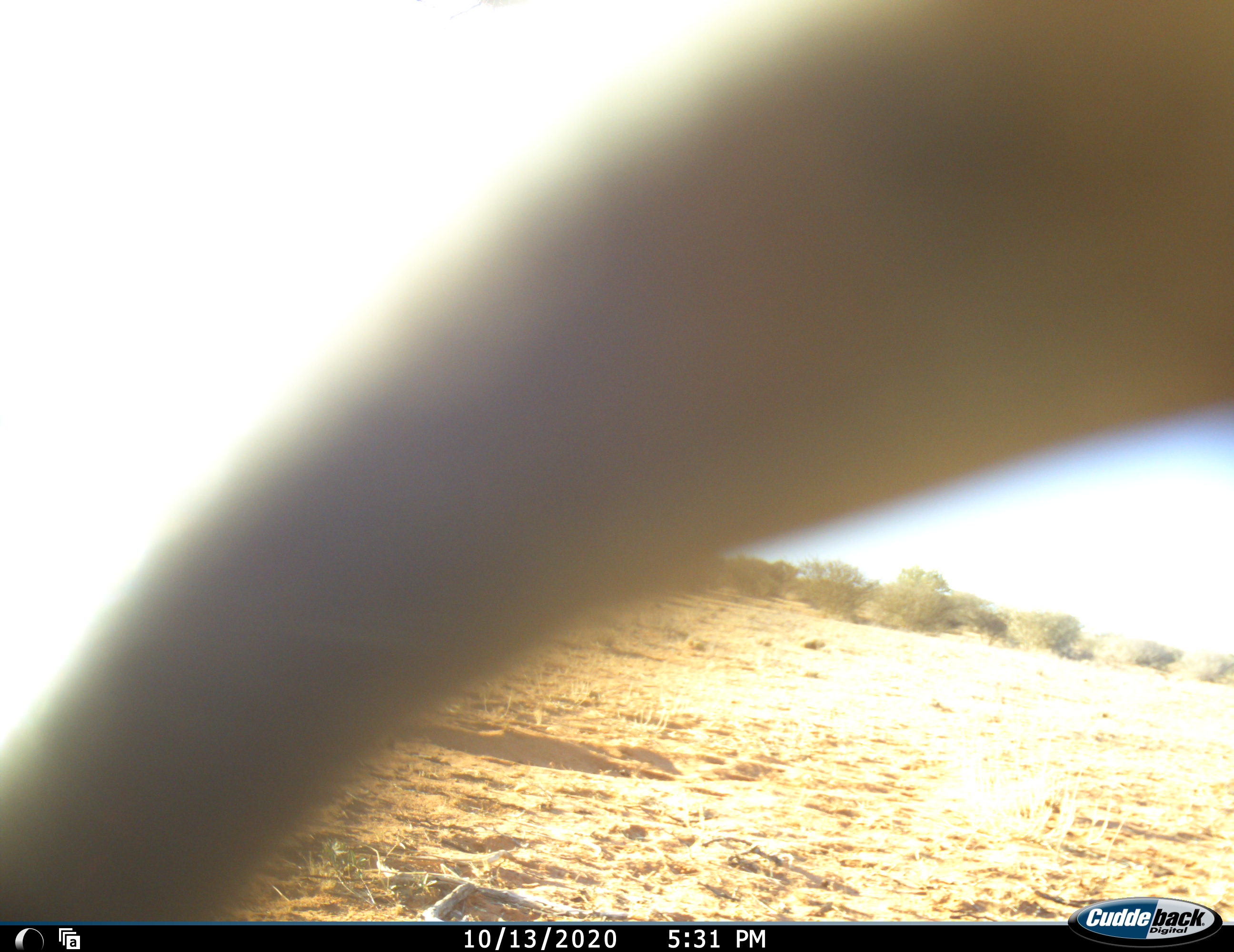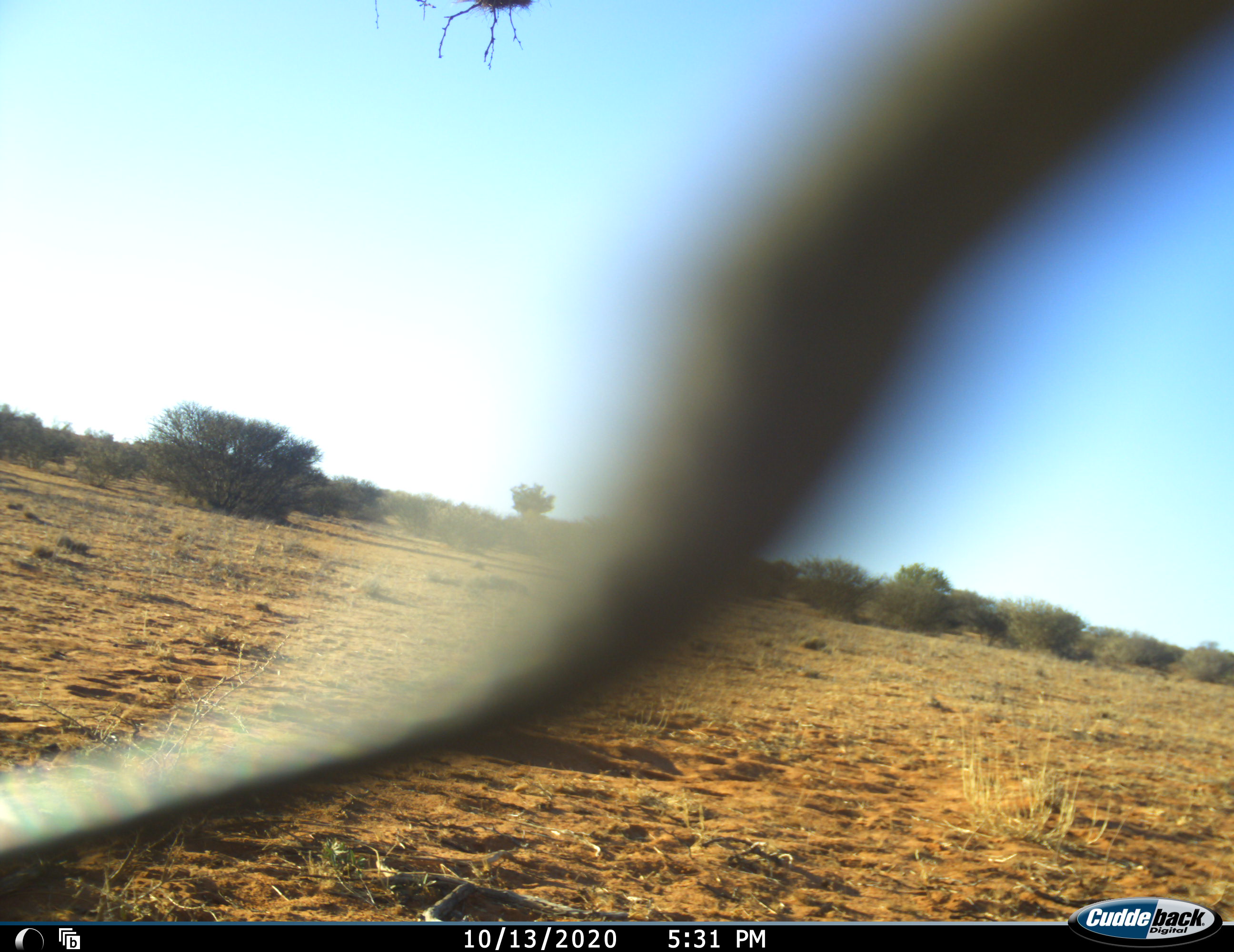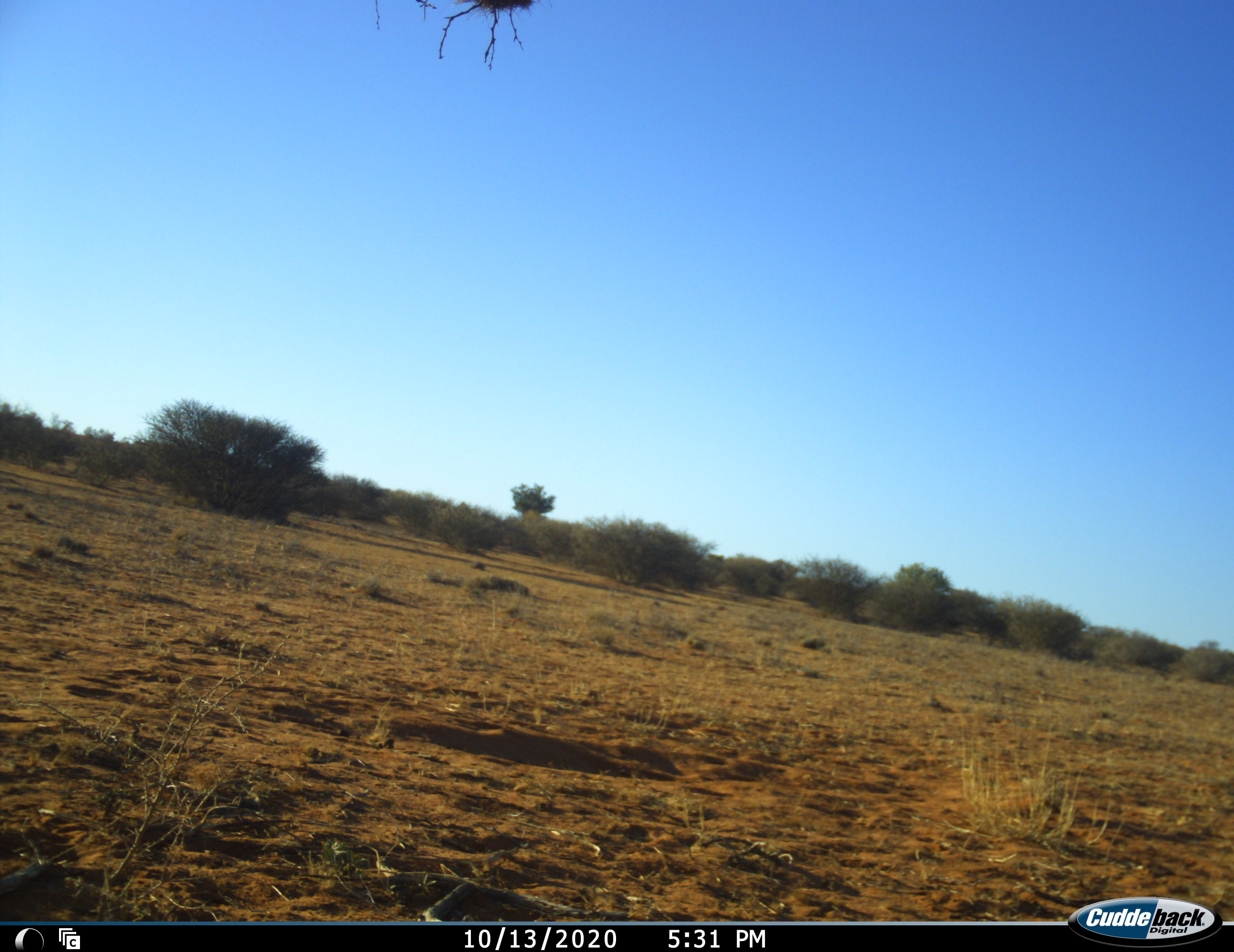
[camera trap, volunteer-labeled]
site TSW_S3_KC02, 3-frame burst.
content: unidentified animal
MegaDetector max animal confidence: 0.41